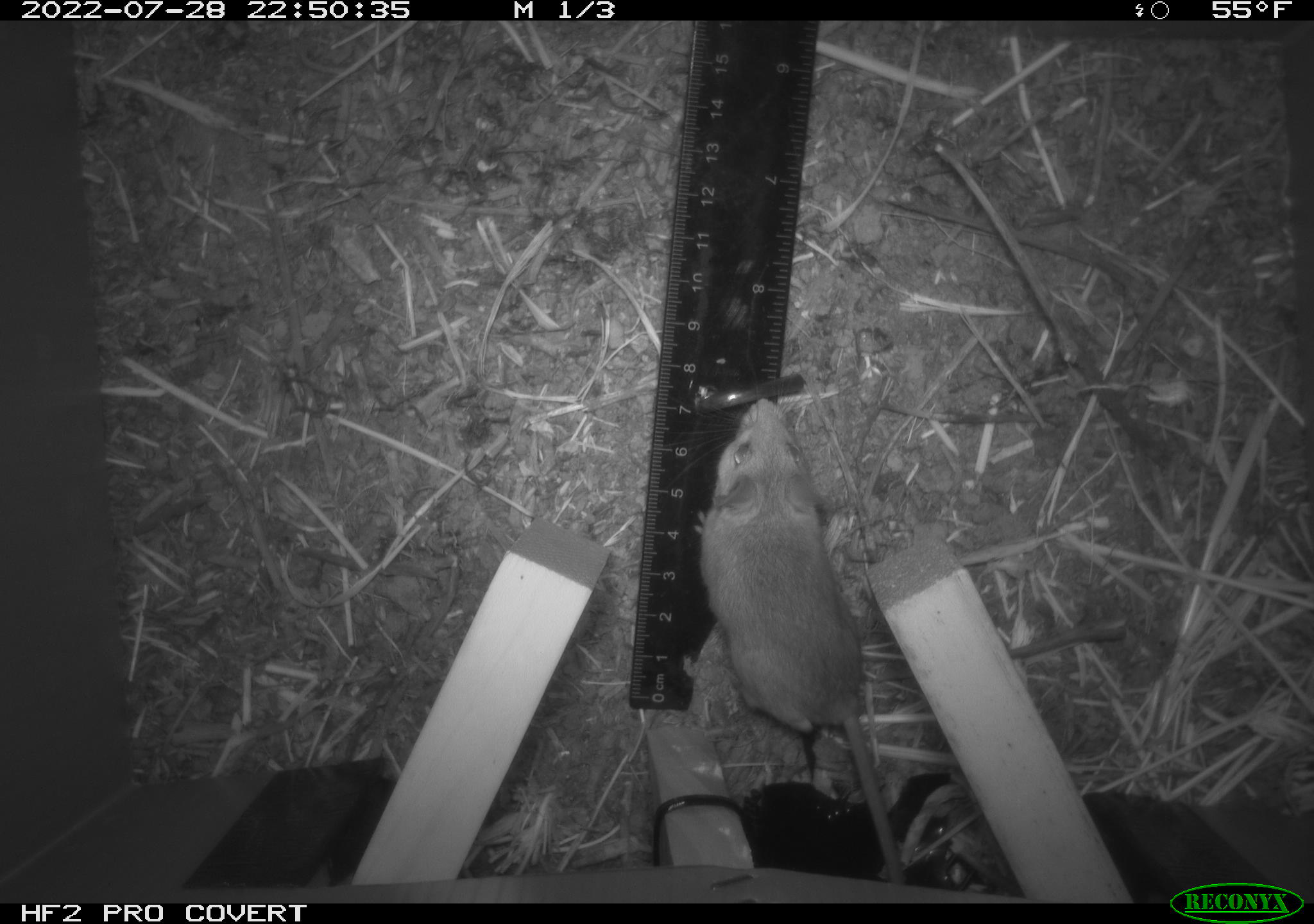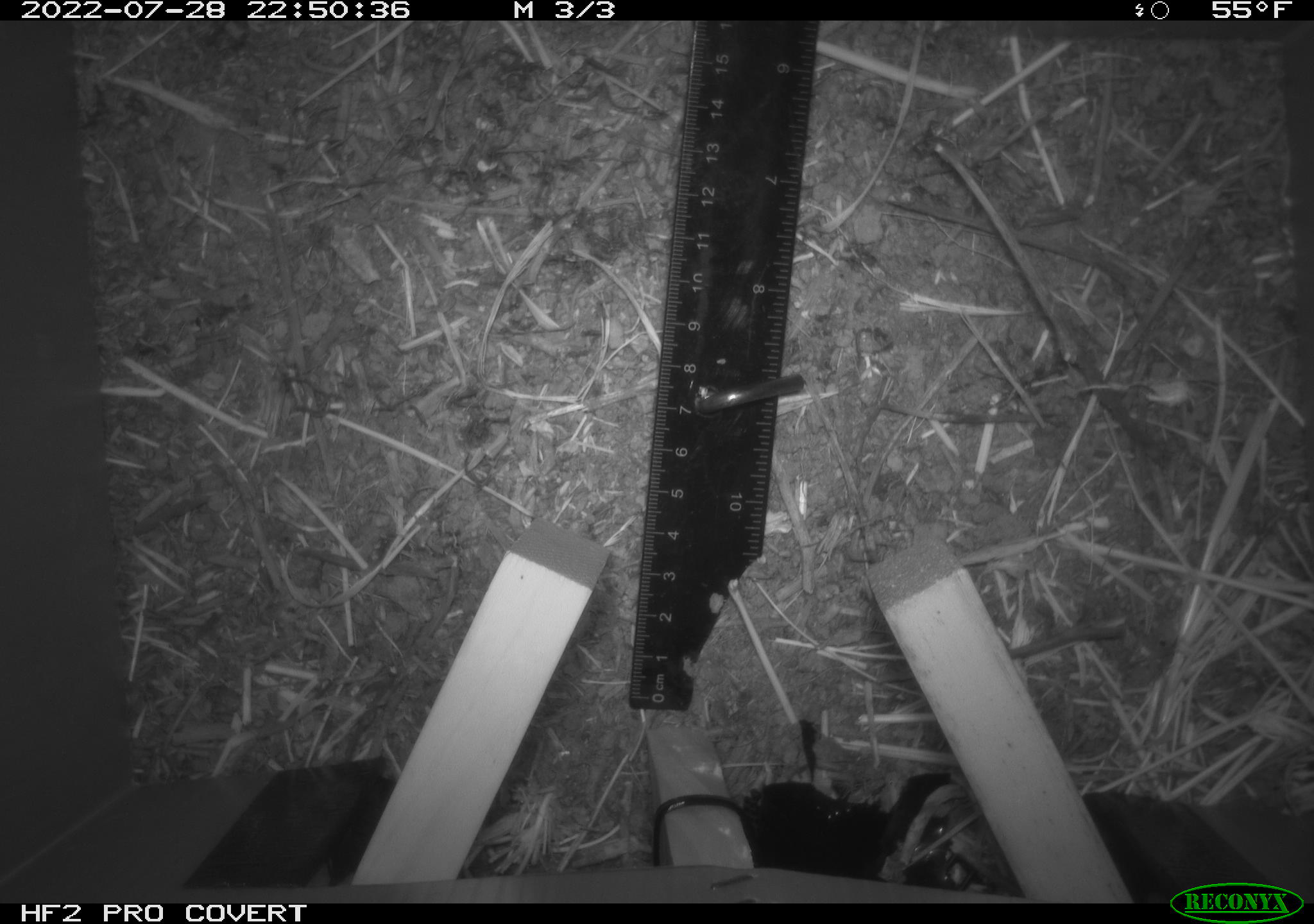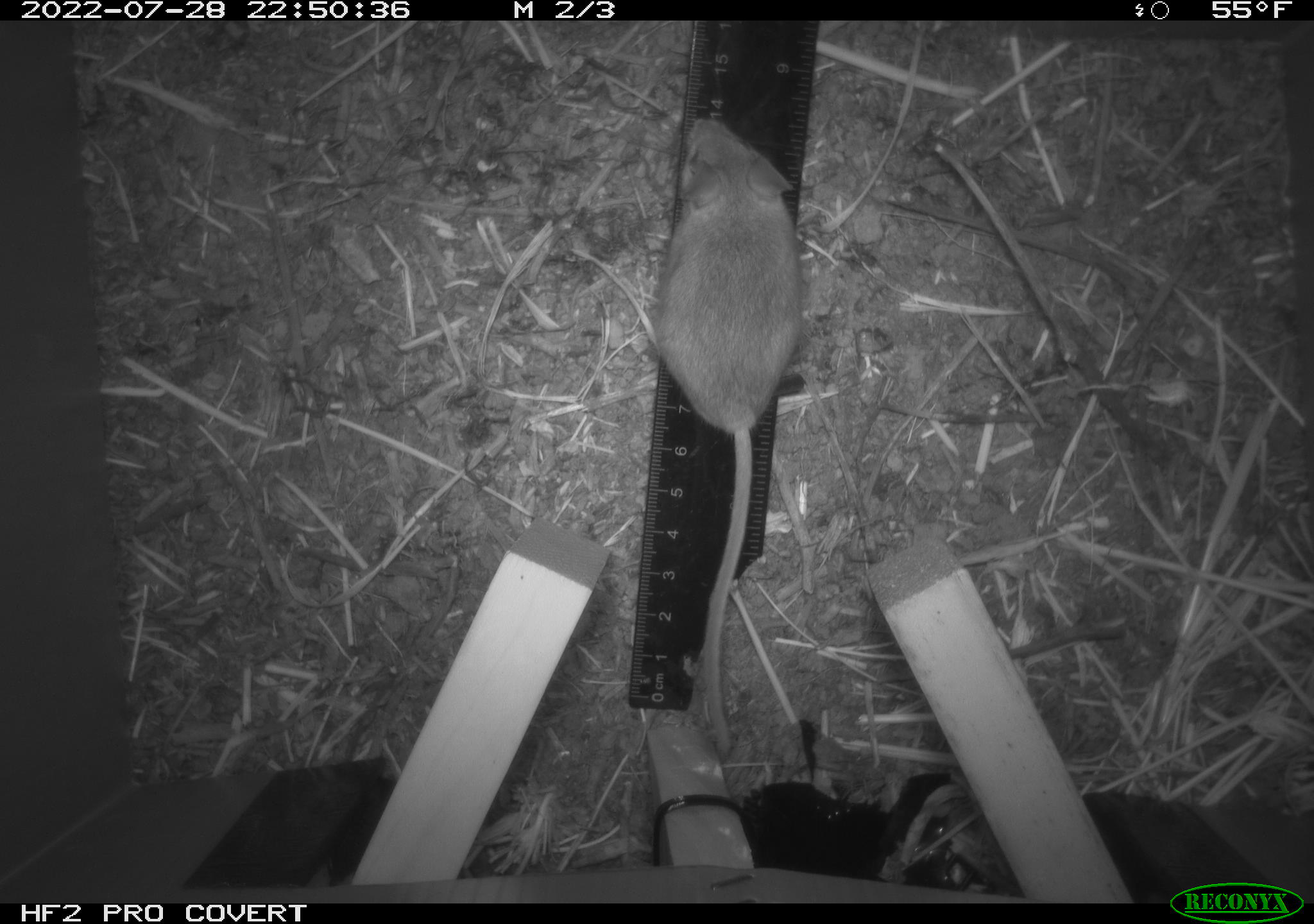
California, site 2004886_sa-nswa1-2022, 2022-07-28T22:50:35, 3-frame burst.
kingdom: Animalia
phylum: Chordata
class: Mammalia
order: Rodentia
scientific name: Rodentia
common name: mouse species